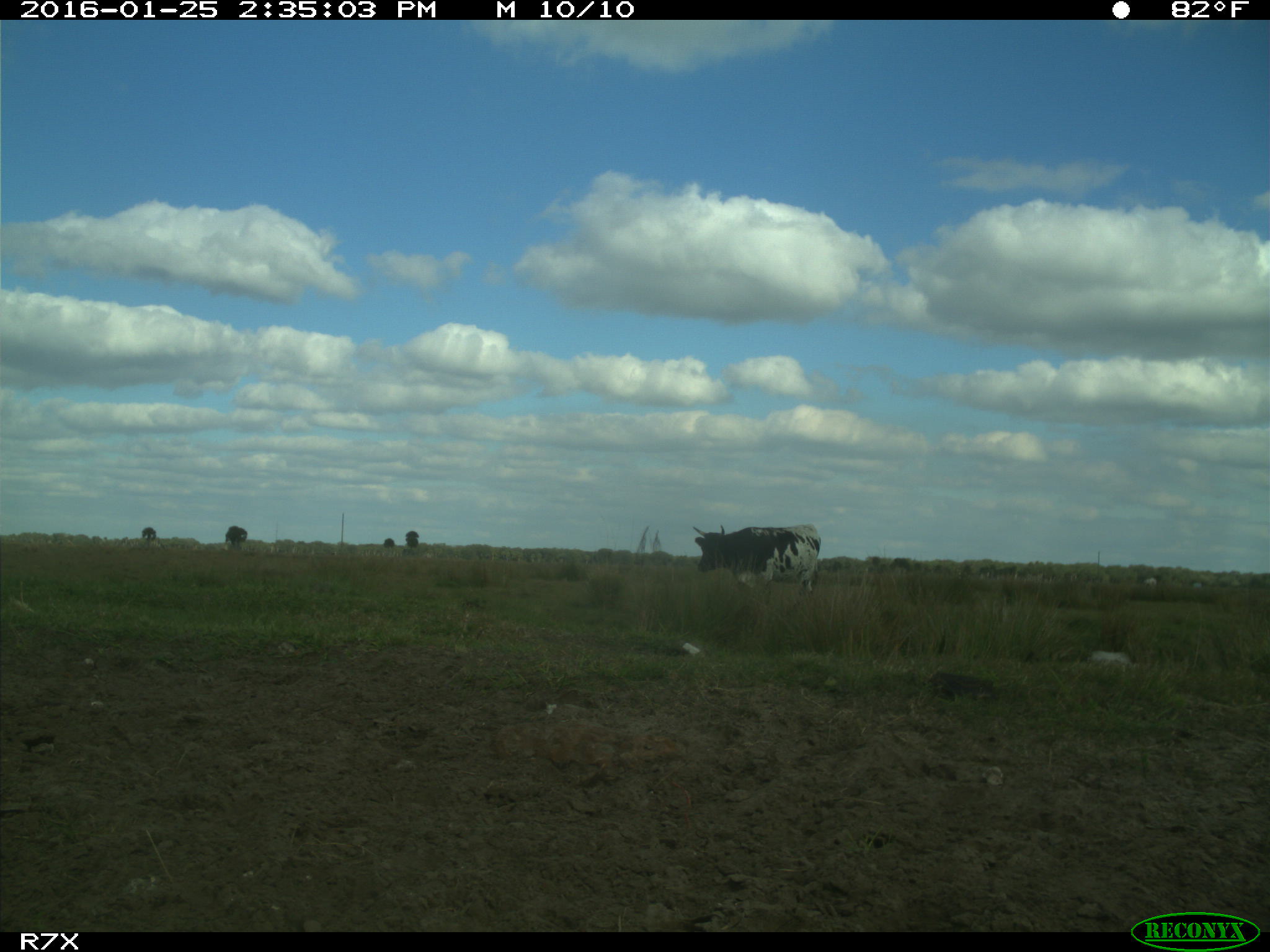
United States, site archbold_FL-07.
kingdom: Animalia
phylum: Chordata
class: Mammalia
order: Artiodactyla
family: Bovidae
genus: Bos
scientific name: Bos taurus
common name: domestic cow